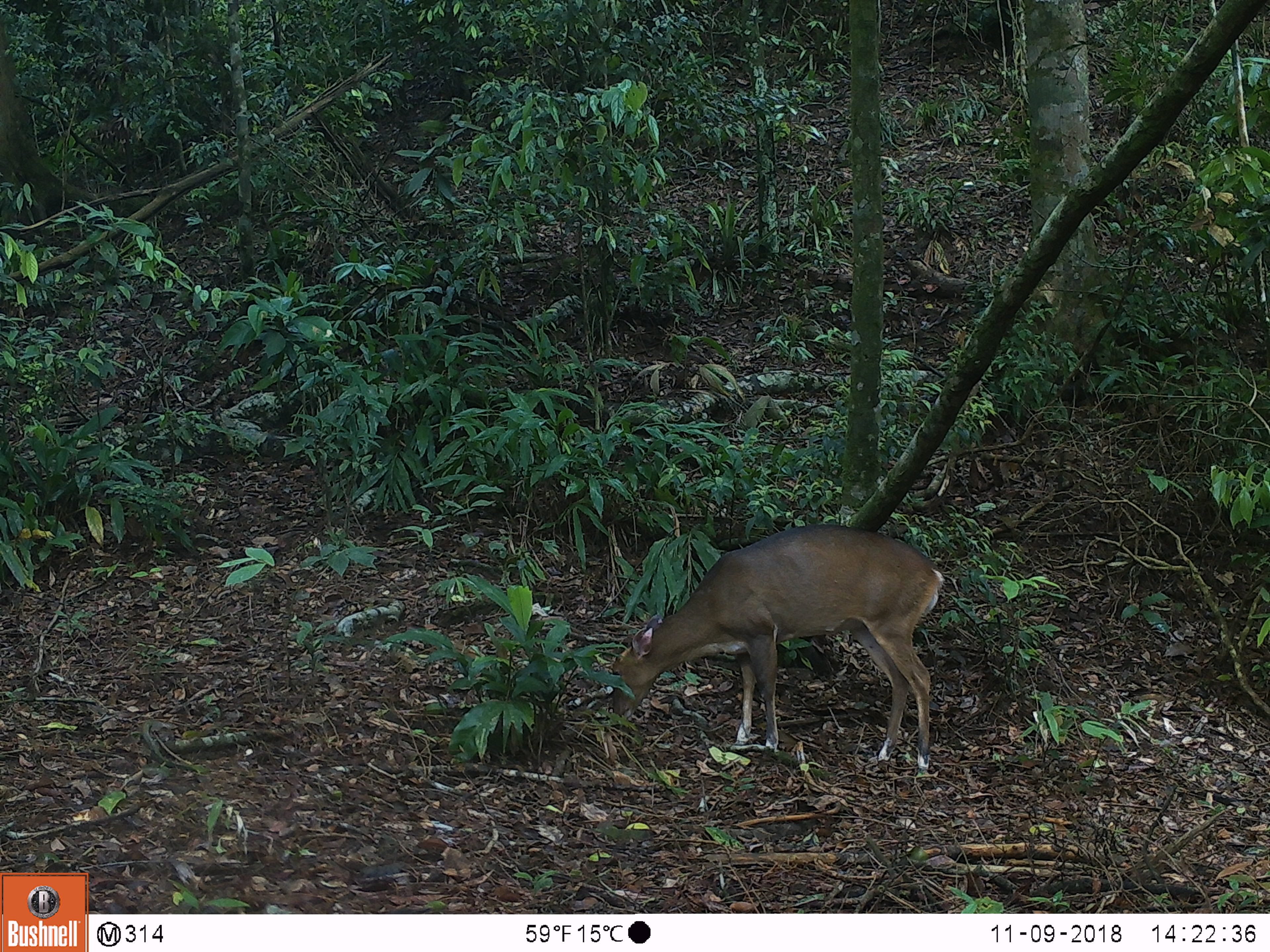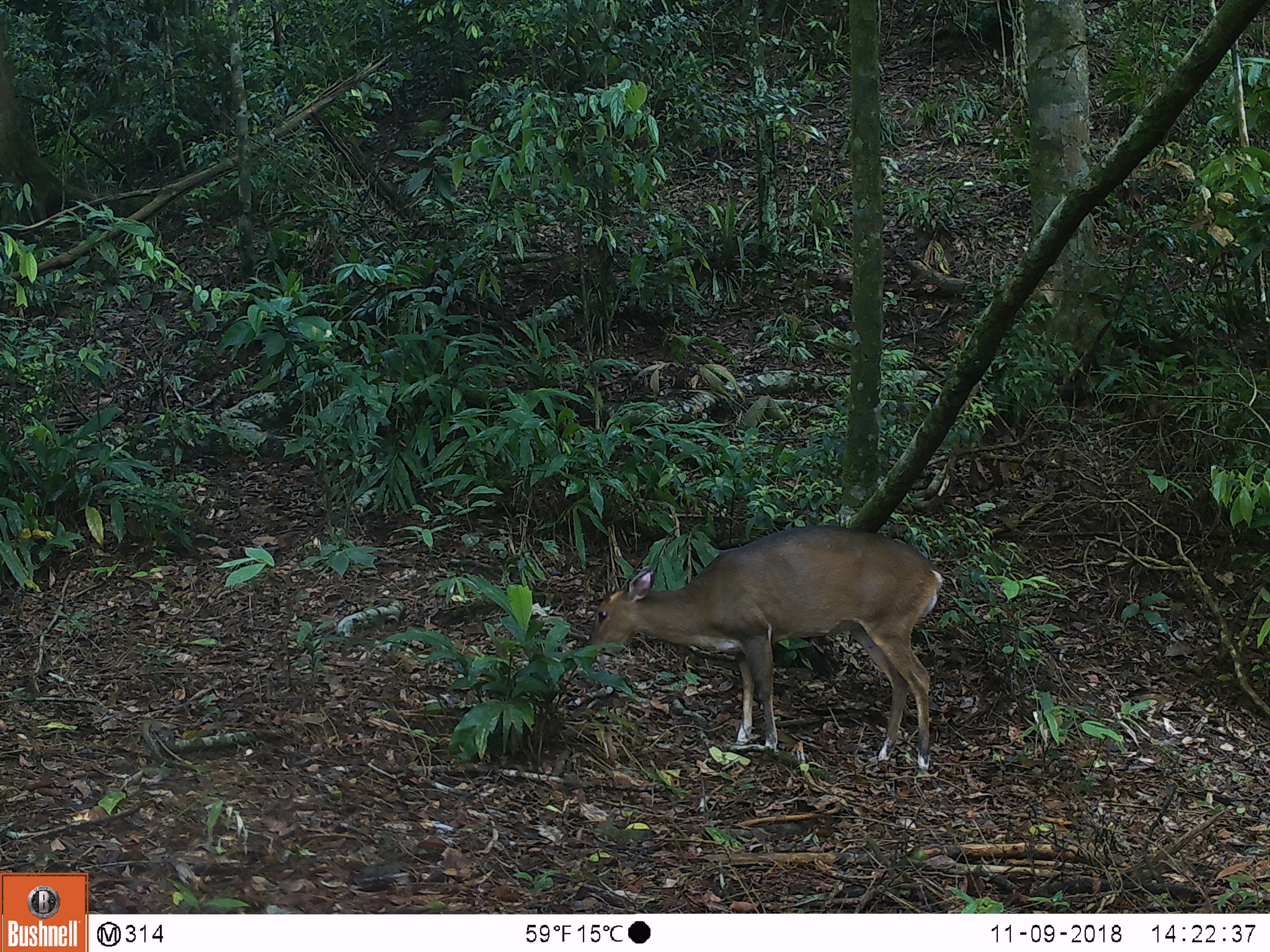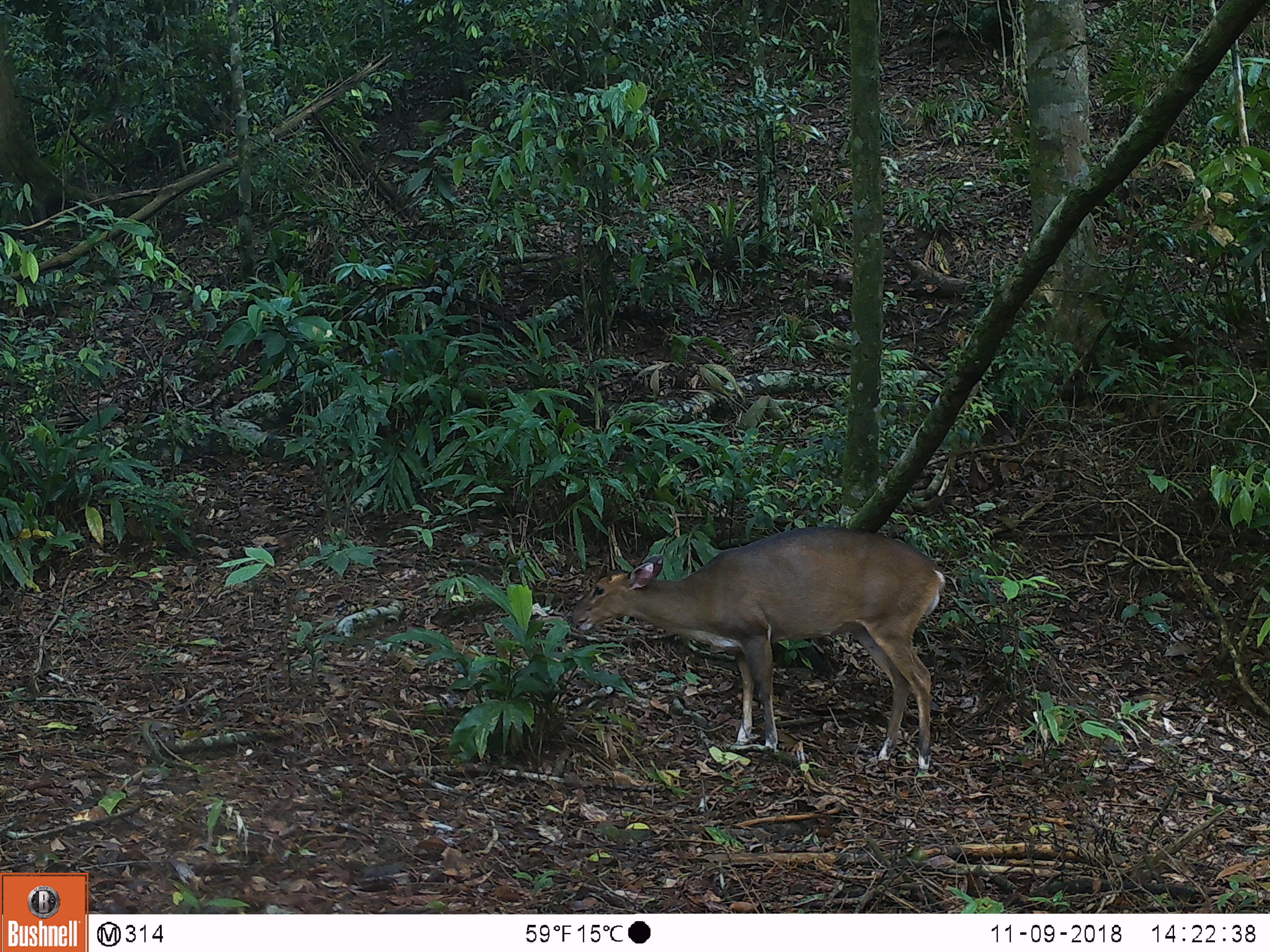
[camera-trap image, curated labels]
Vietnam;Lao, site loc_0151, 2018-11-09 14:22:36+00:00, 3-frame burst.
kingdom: Animalia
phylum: Chordata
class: Mammalia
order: Artiodactyla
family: Cervidae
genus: Muntiacus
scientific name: Muntiacus vuquangensis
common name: large-antlered muntjac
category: large antlered muntjac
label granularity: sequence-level